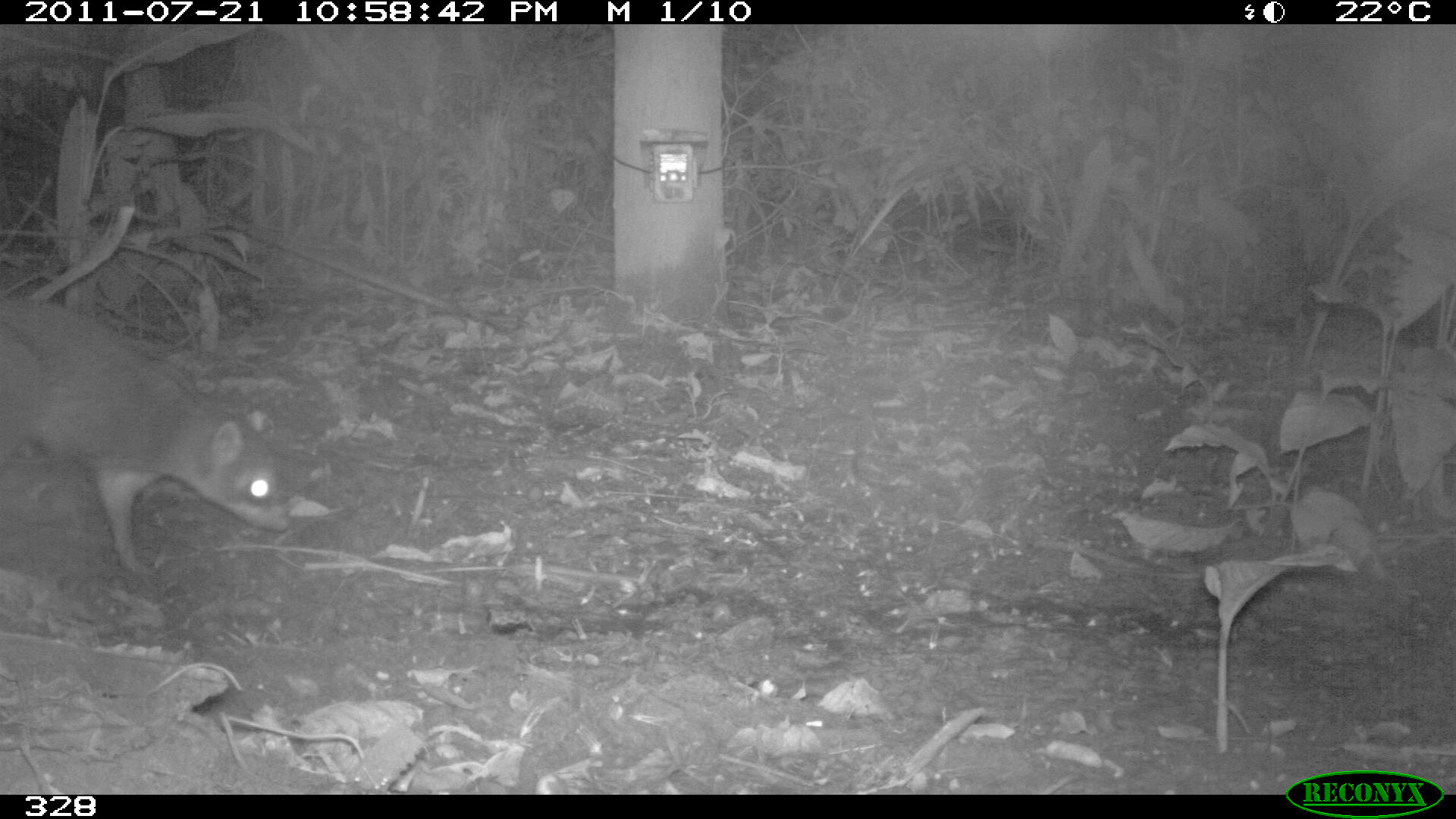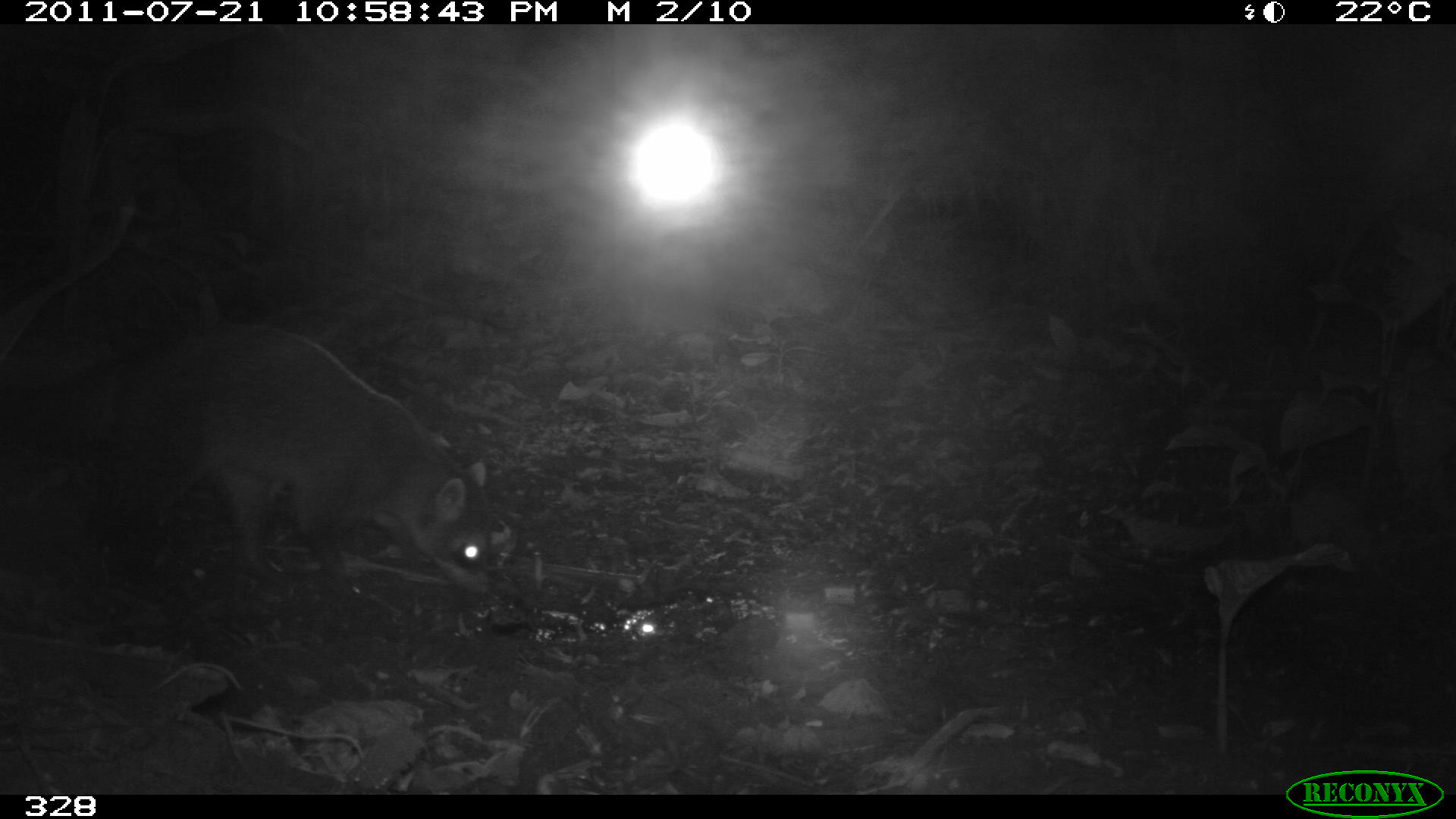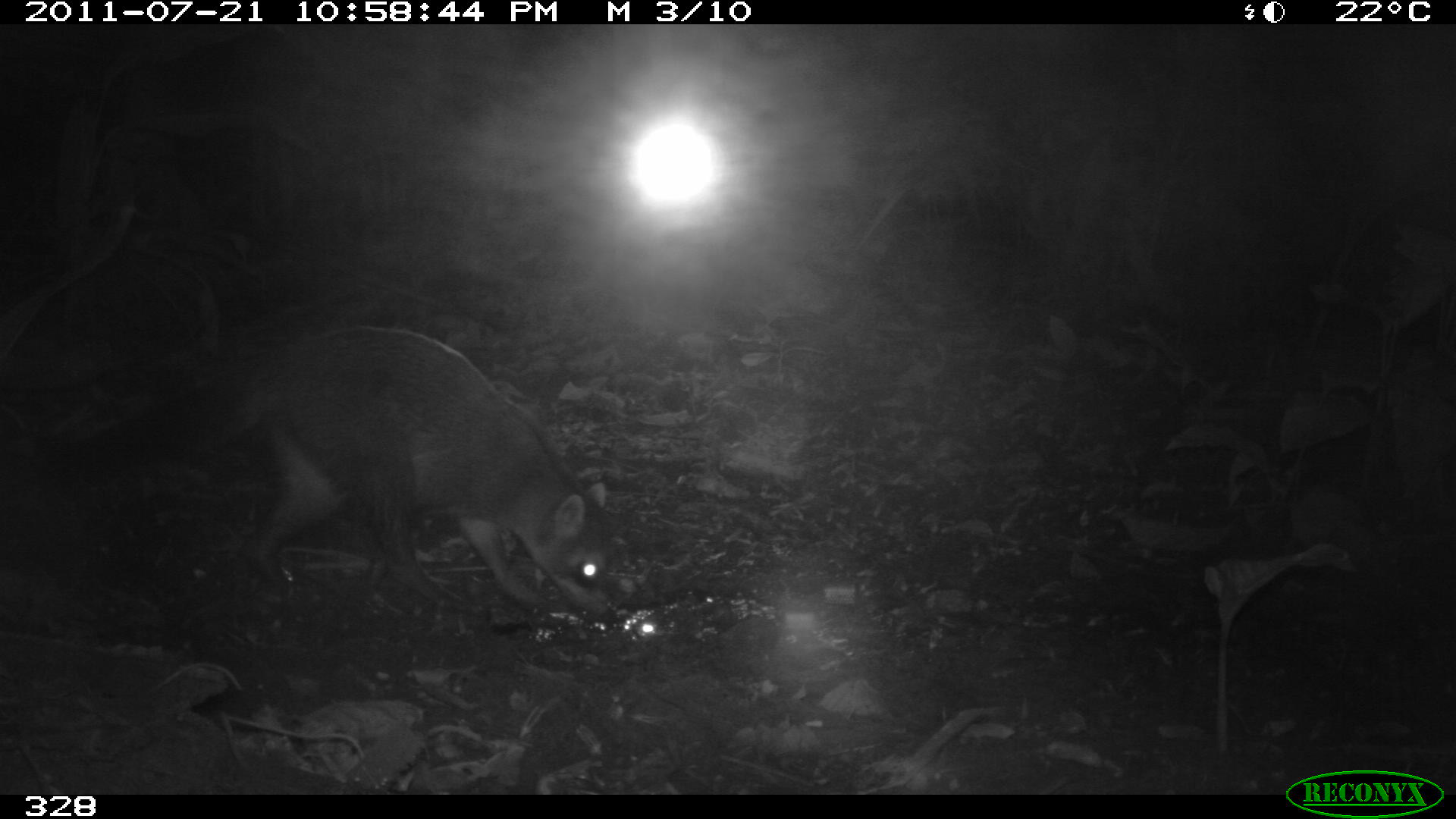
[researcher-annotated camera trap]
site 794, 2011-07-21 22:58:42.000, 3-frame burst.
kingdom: Animalia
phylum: Chordata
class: Mammalia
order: Carnivora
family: Procyonidae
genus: Procyon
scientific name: Procyon cancrivorus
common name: crab-eating raccoon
Procyon cancrivorus (crab-eating raccoon).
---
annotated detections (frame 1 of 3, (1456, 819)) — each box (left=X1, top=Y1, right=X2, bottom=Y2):
procyon cancrivorus: (left=0, top=295, right=288, bottom=573)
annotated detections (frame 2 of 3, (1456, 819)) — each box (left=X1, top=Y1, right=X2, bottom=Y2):
procyon cancrivorus: (left=0, top=320, right=489, bottom=594)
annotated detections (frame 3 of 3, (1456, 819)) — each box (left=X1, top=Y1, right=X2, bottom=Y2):
procyon cancrivorus: (left=28, top=325, right=609, bottom=611)